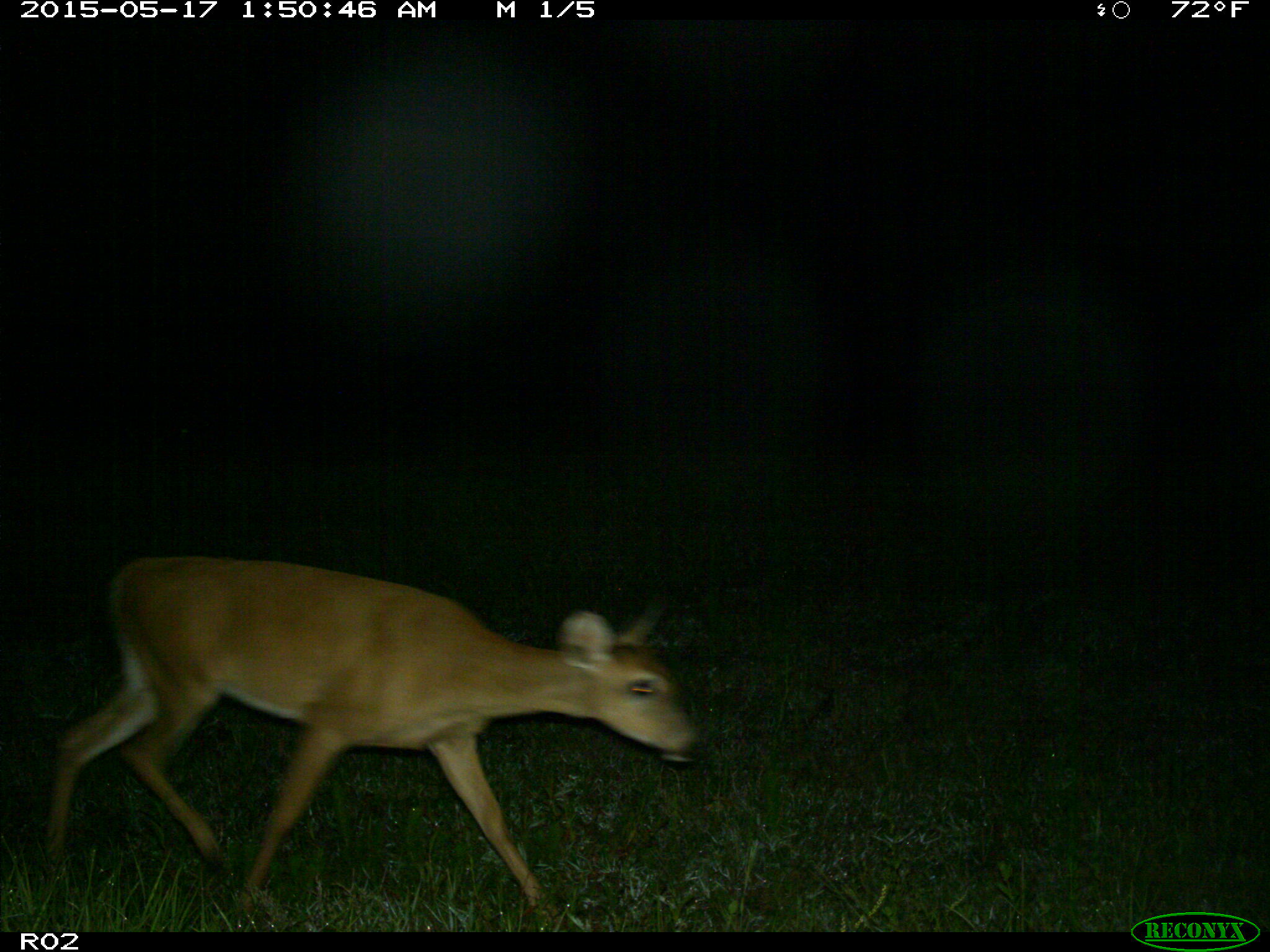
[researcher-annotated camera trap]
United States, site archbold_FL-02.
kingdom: Animalia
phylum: Chordata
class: Mammalia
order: Artiodactyla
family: Cervidae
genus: Odocoileus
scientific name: Odocoileus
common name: deer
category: unidentified deer